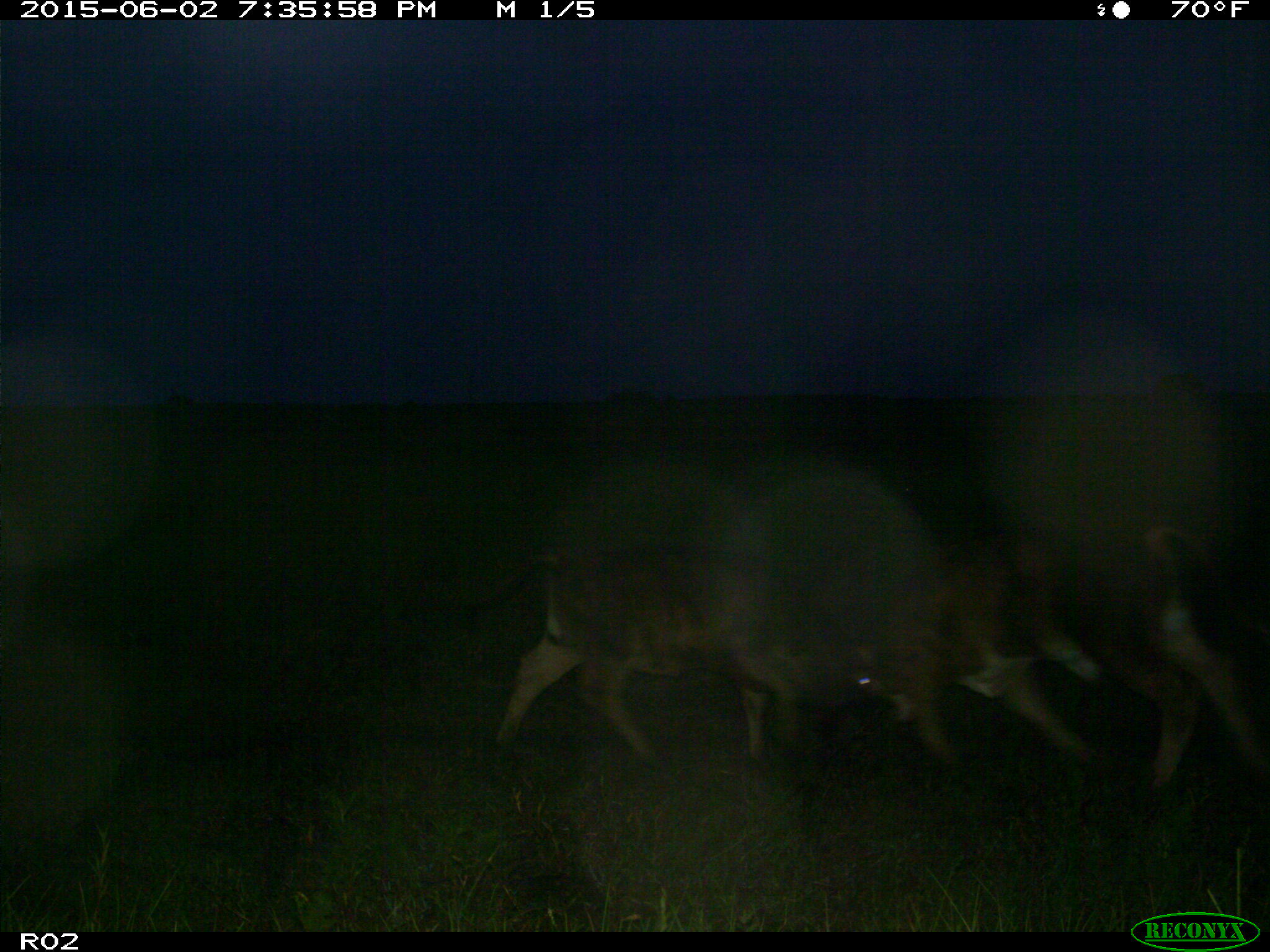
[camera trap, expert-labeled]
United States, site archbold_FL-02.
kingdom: Animalia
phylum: Chordata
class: Mammalia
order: Artiodactyla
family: Bovidae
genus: Bos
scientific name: Bos taurus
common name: domestic cow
Bos taurus (domestic cow).